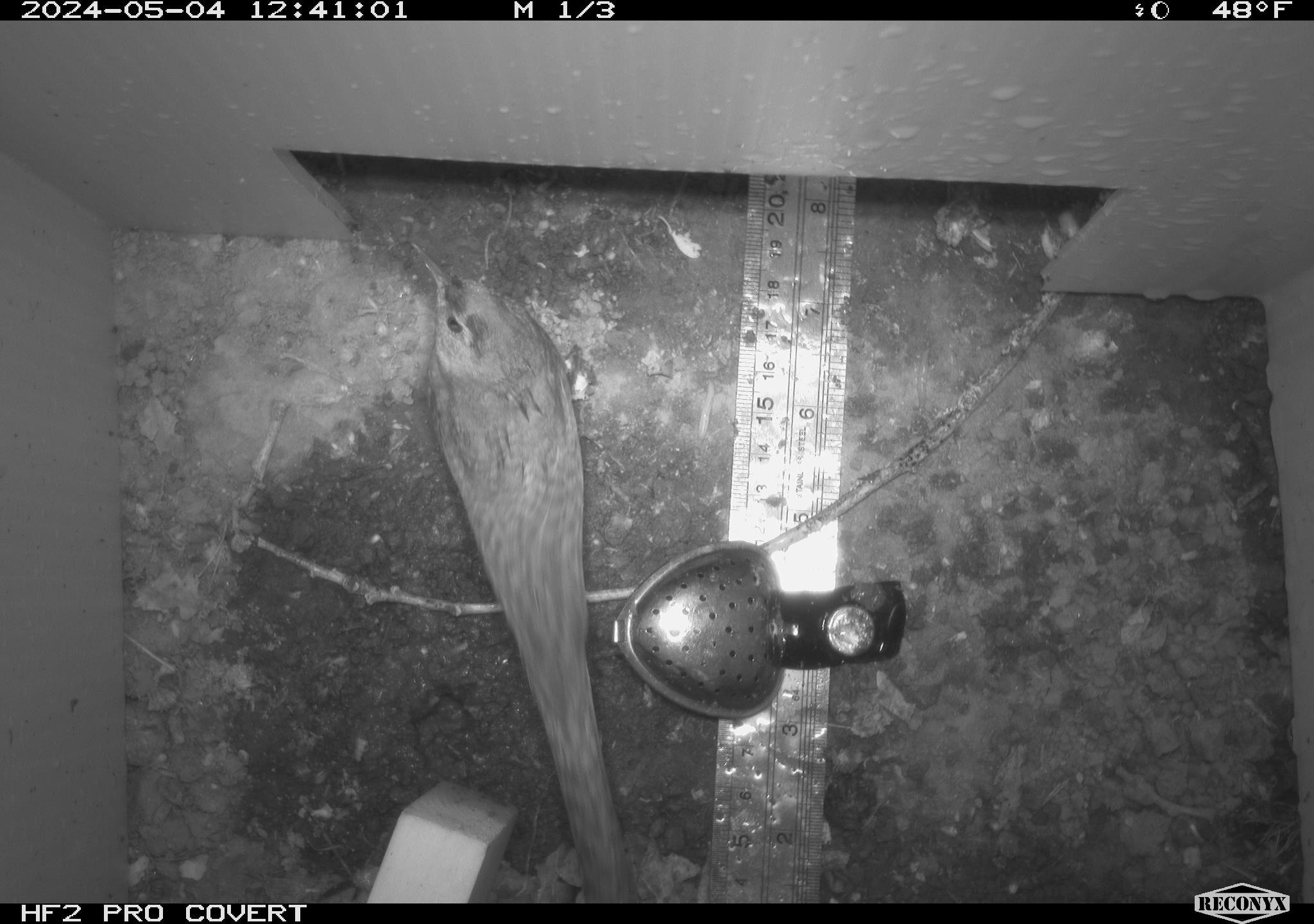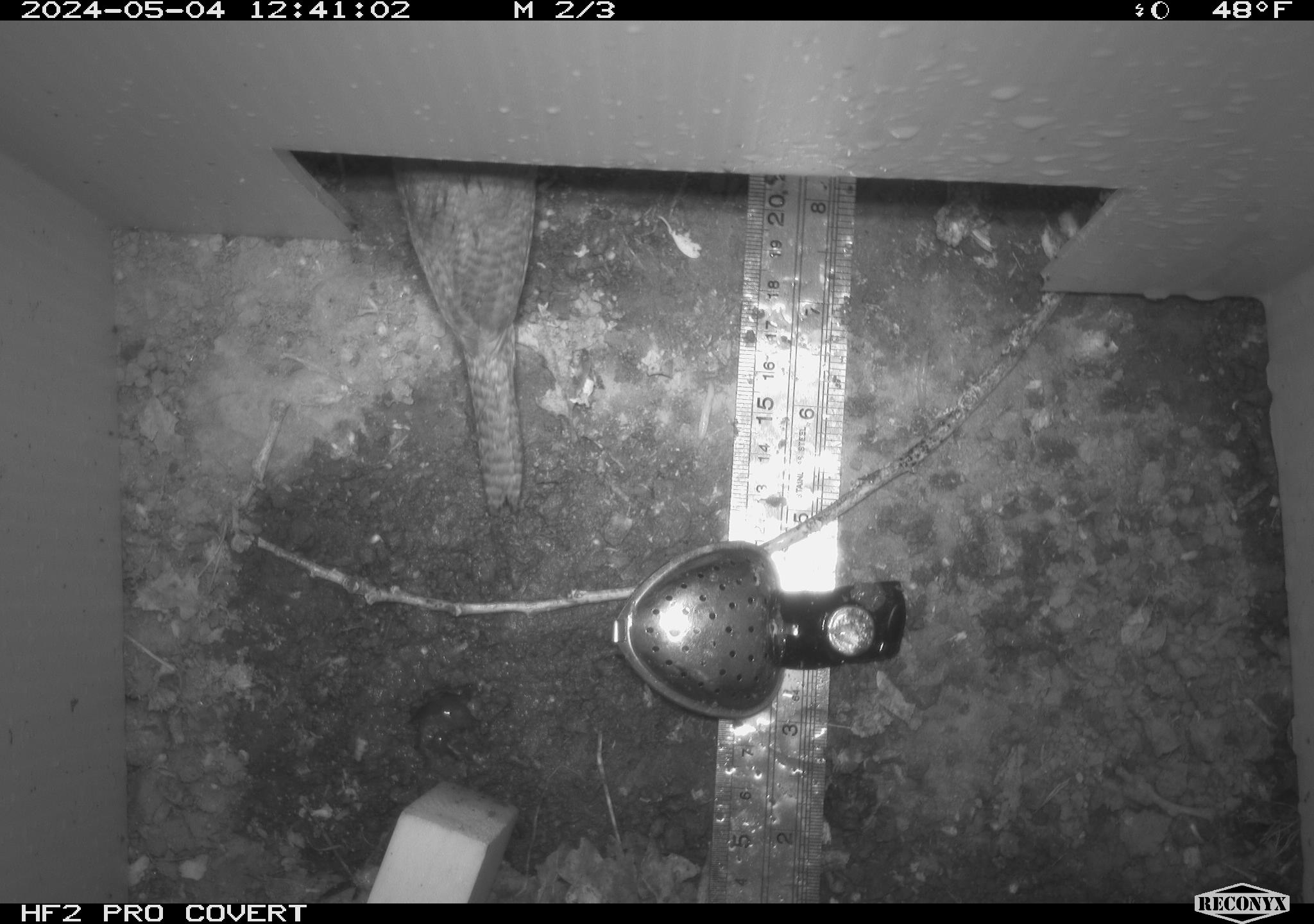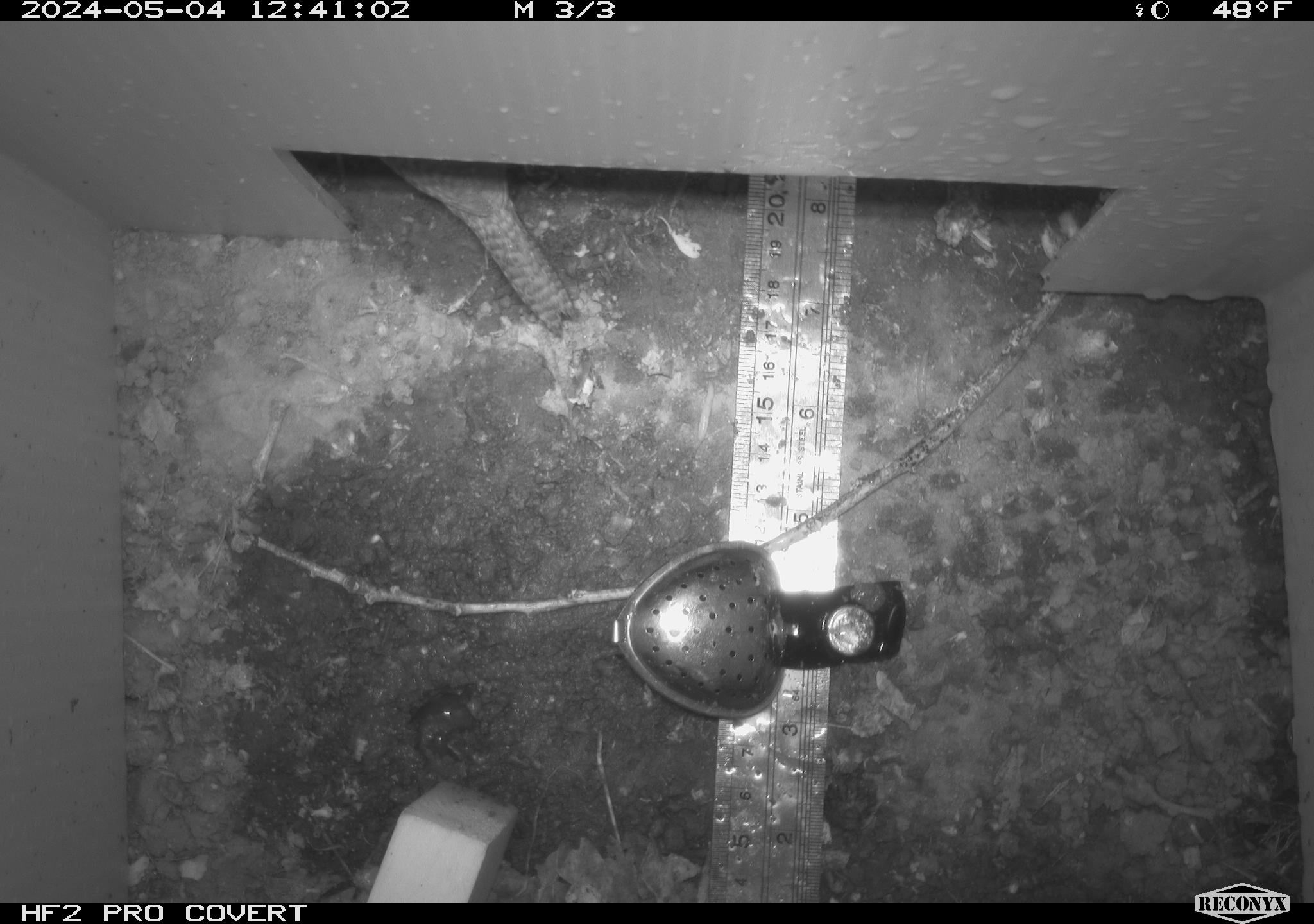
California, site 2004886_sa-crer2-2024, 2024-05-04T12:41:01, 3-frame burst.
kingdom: Animalia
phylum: Chordata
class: Aves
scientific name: Aves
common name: bird